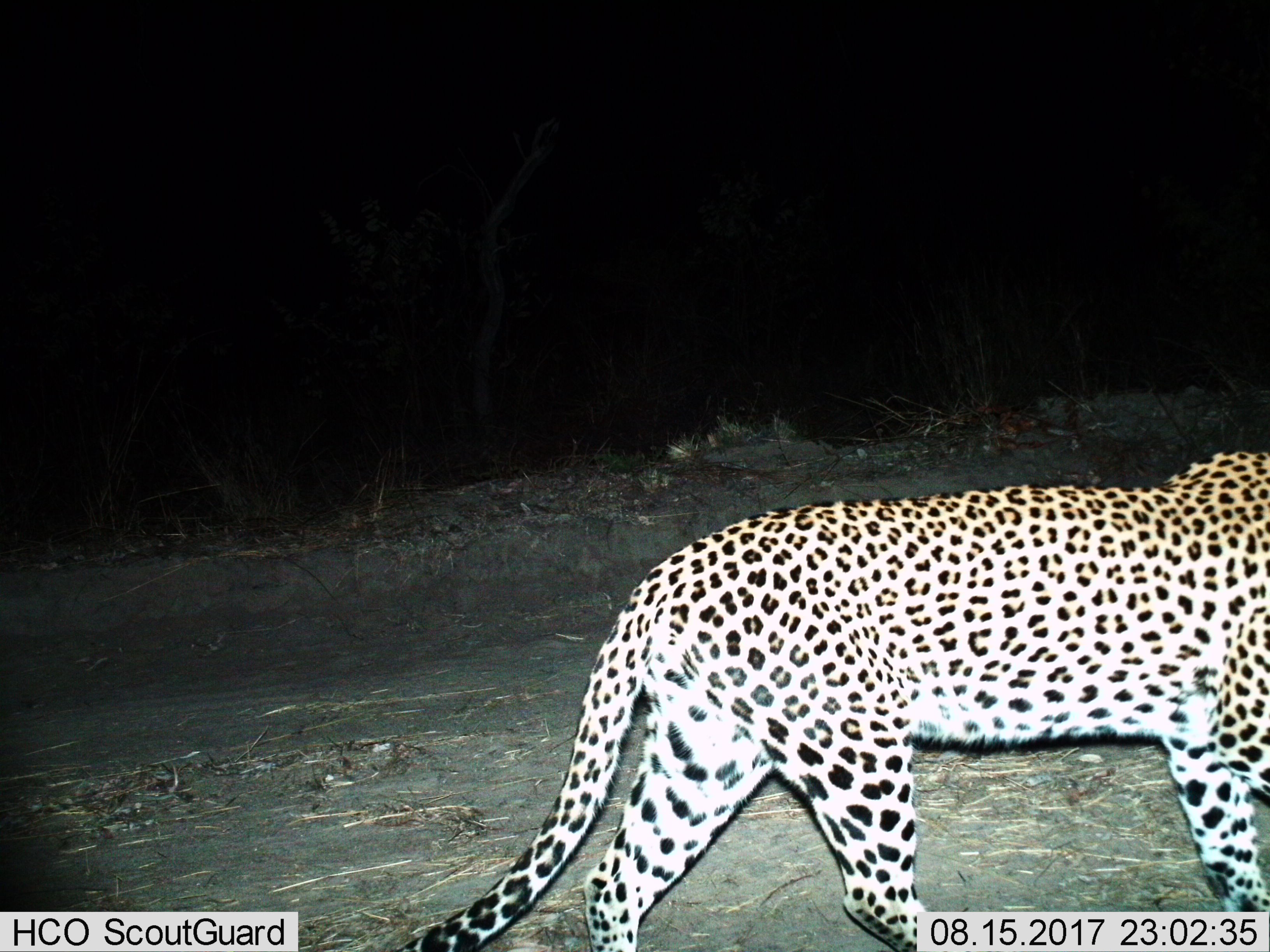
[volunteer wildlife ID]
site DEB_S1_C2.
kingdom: Animalia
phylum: Chordata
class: Mammalia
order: Carnivora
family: Felidae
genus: Panthera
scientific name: Panthera pardus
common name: leopard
Leopard (Panthera pardus), count 1. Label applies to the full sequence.